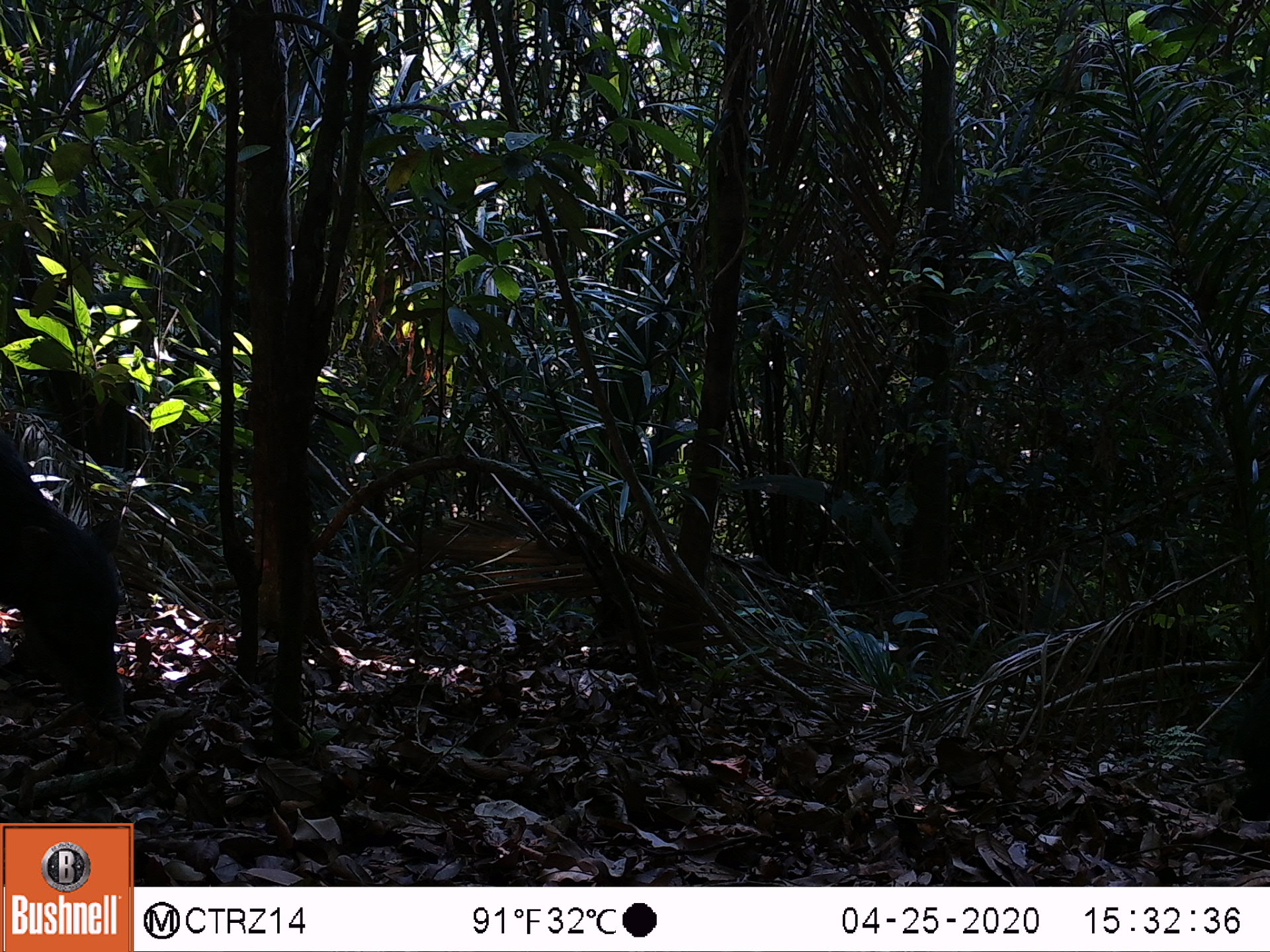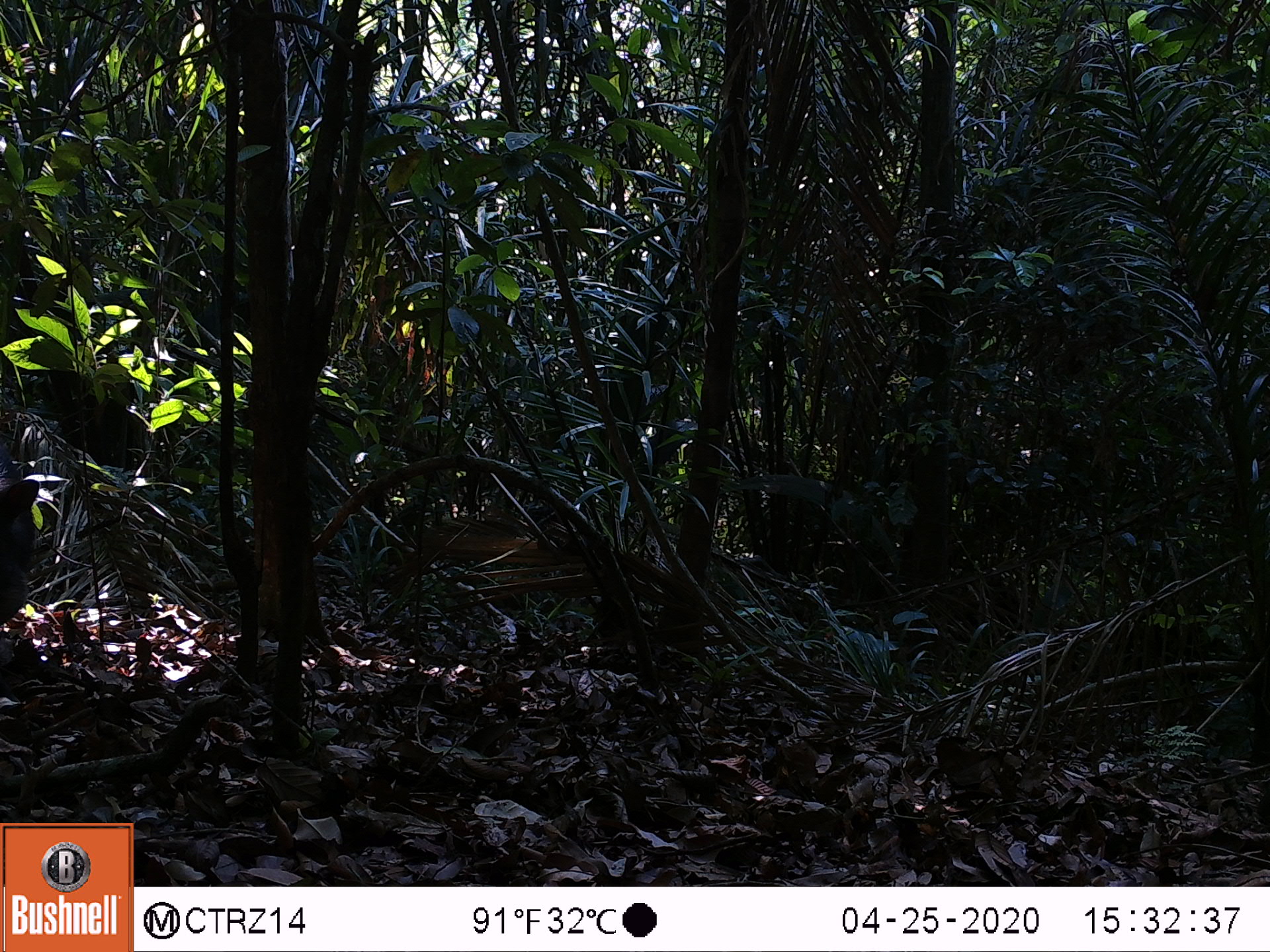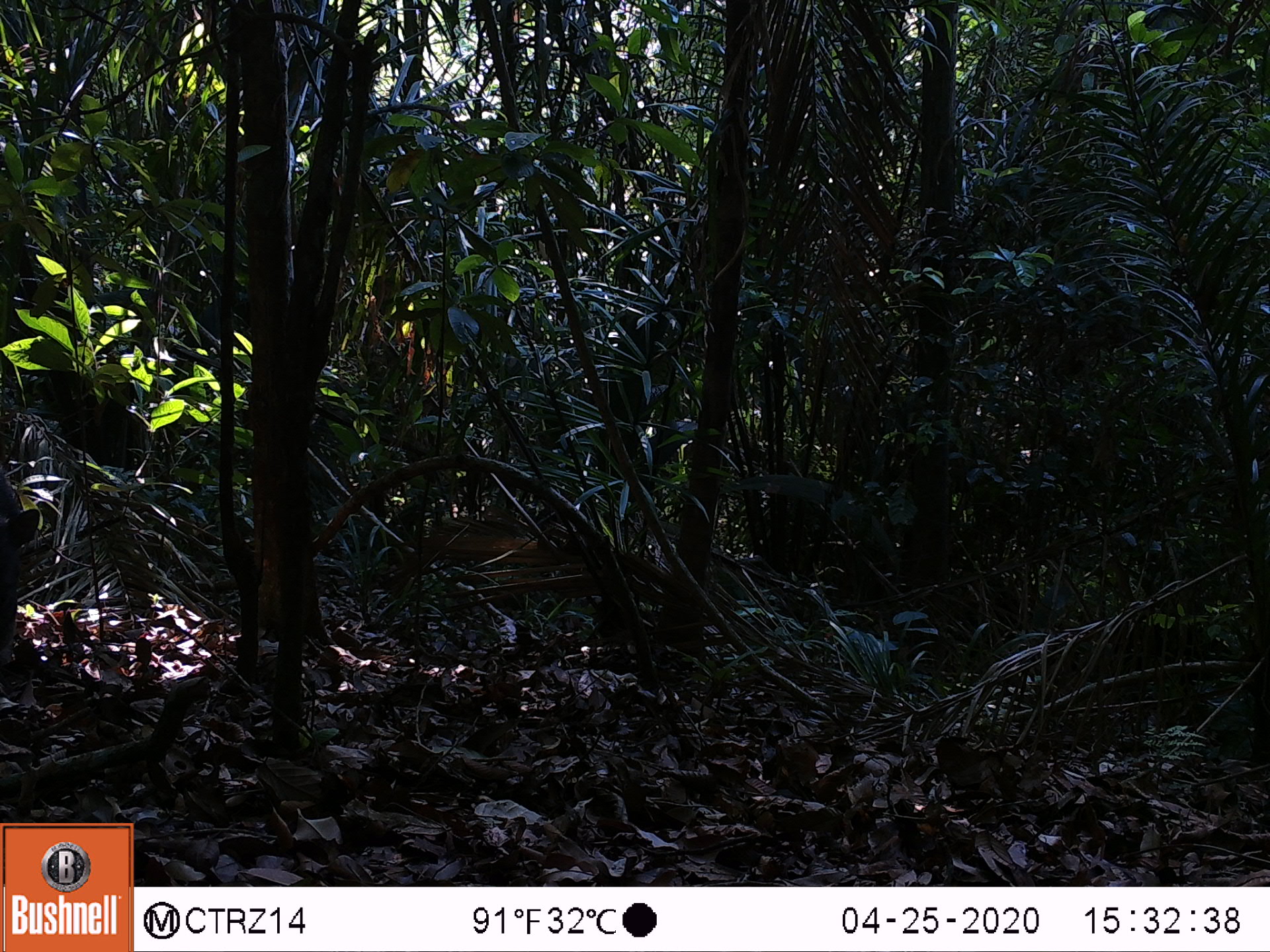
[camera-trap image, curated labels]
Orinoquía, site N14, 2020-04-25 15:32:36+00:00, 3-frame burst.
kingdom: Animalia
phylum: Chordata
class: Mammalia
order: Artiodactyla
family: Tayassuidae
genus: Tayassu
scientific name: Tayassu pecari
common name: white-lipped peccary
White-lipped peccary (Tayassu pecari).